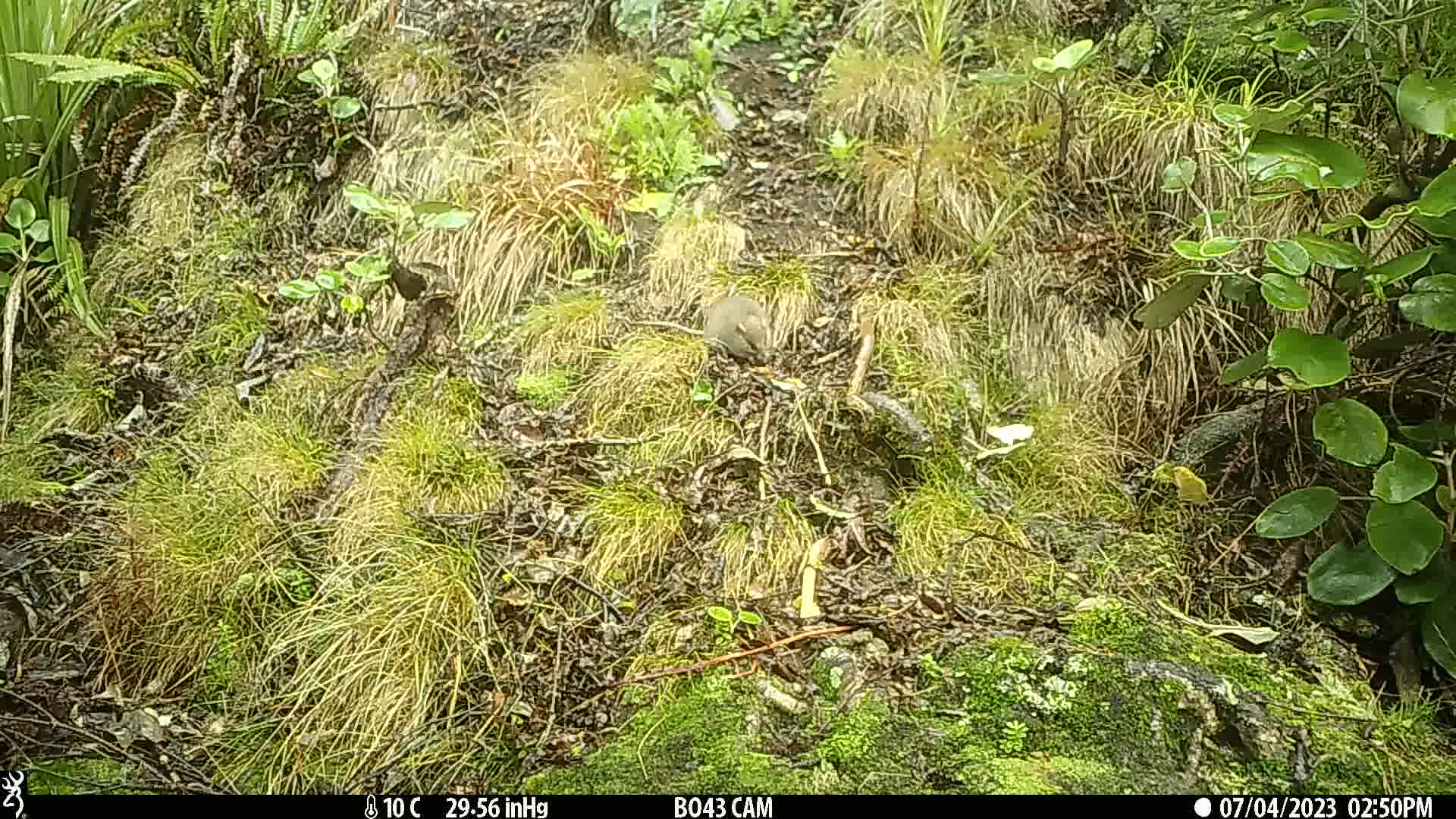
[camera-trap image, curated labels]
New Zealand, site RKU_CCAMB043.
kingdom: Animalia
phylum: Chordata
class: Mammalia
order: Rodentia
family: Muridae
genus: Rattus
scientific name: Rattus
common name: rat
Rat (Rattus).